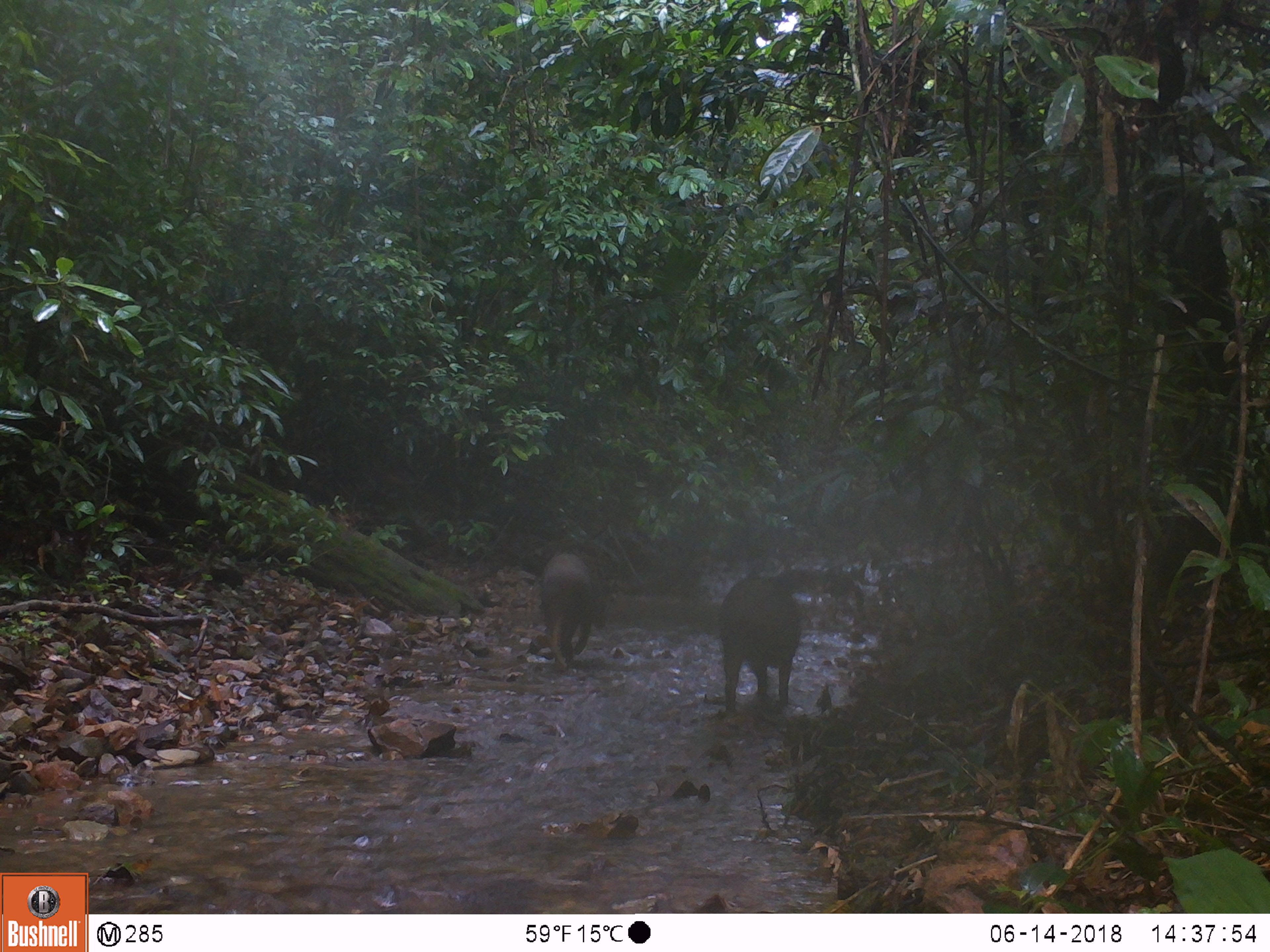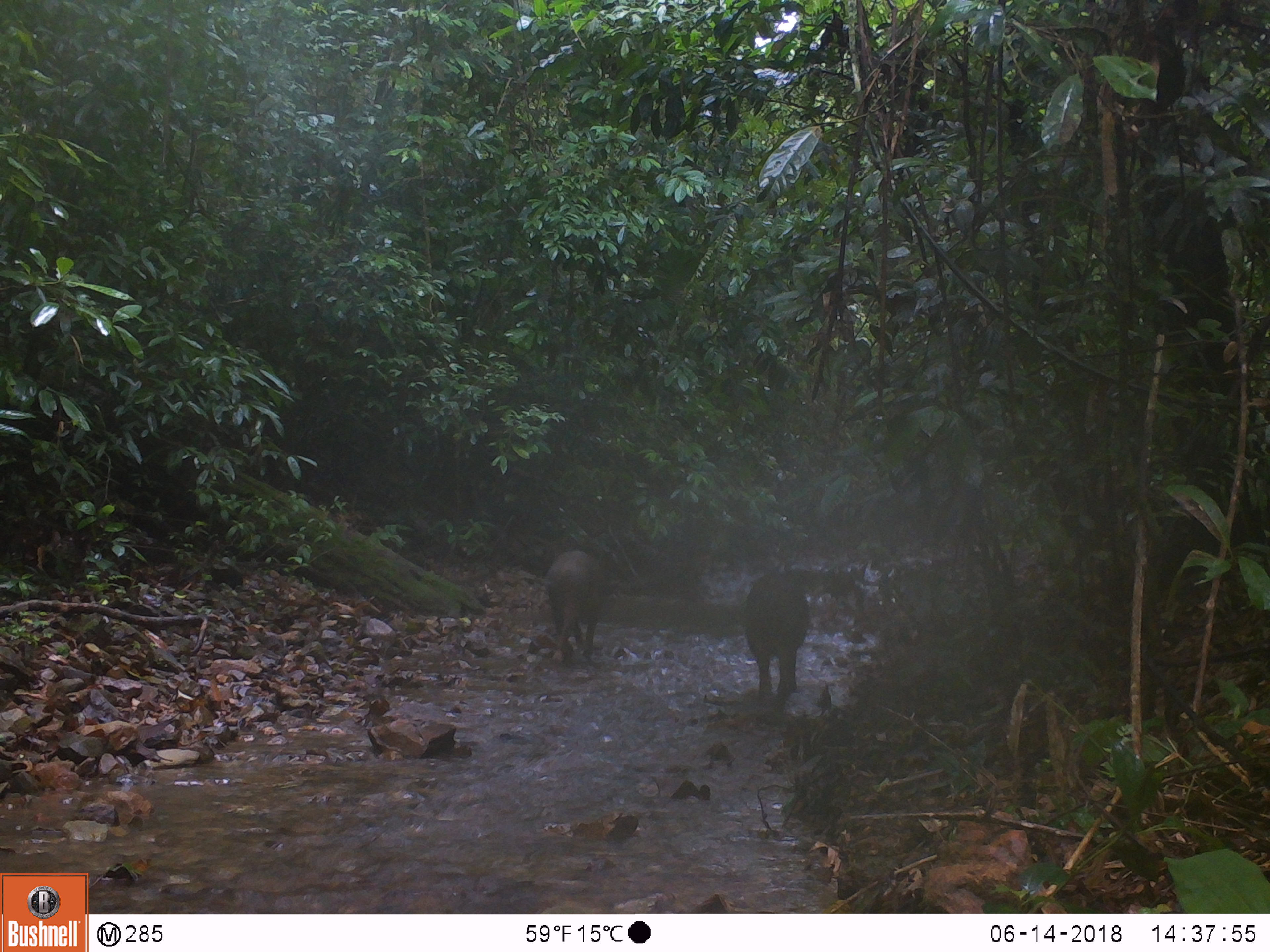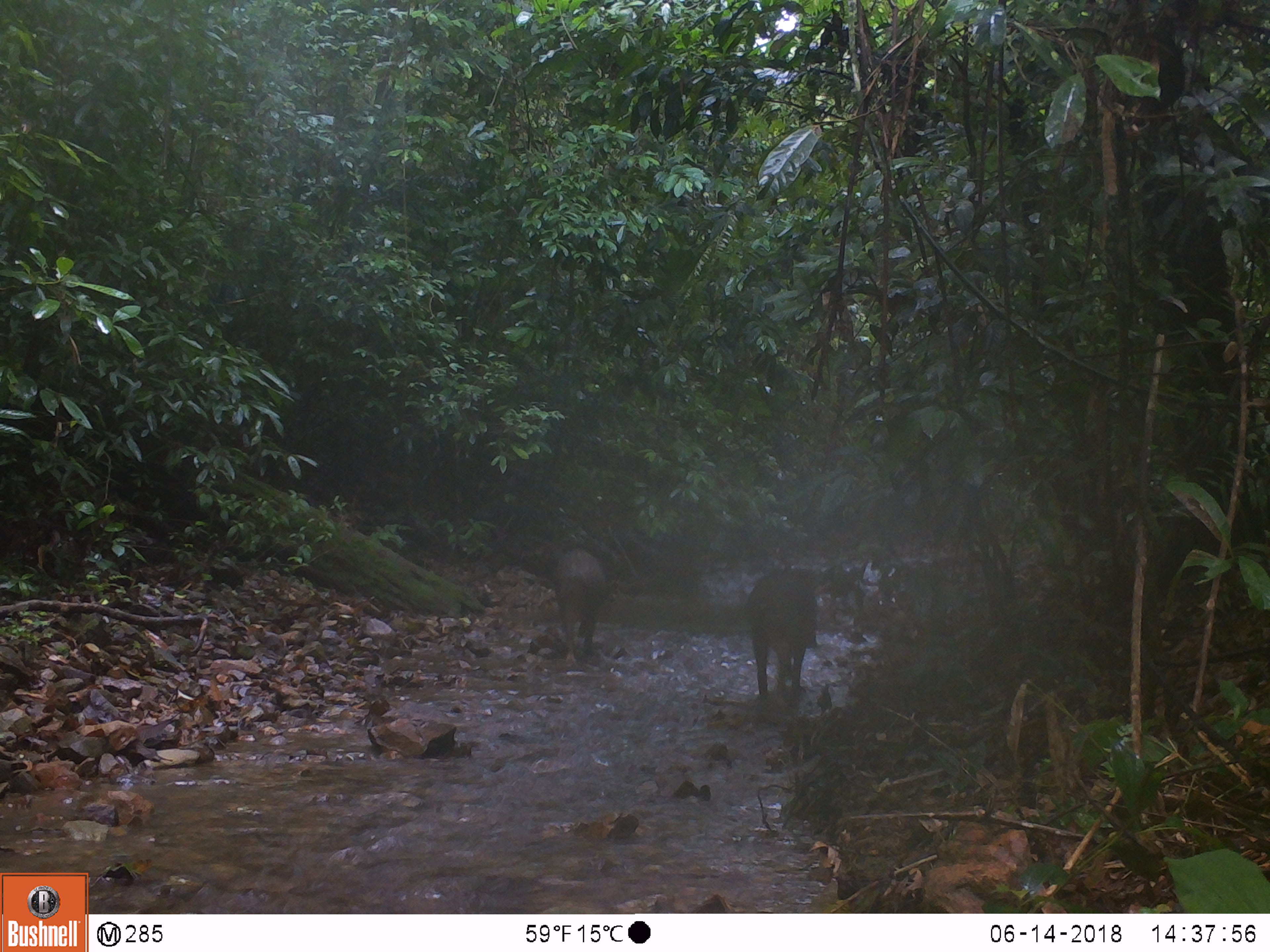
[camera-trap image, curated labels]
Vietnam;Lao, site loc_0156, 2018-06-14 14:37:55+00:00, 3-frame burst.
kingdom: Animalia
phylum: Chordata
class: Mammalia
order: Artiodactyla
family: Suidae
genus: Sus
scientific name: Sus scrofa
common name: eurasian wild pig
Eurasian wild pig (Sus scrofa). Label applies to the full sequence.